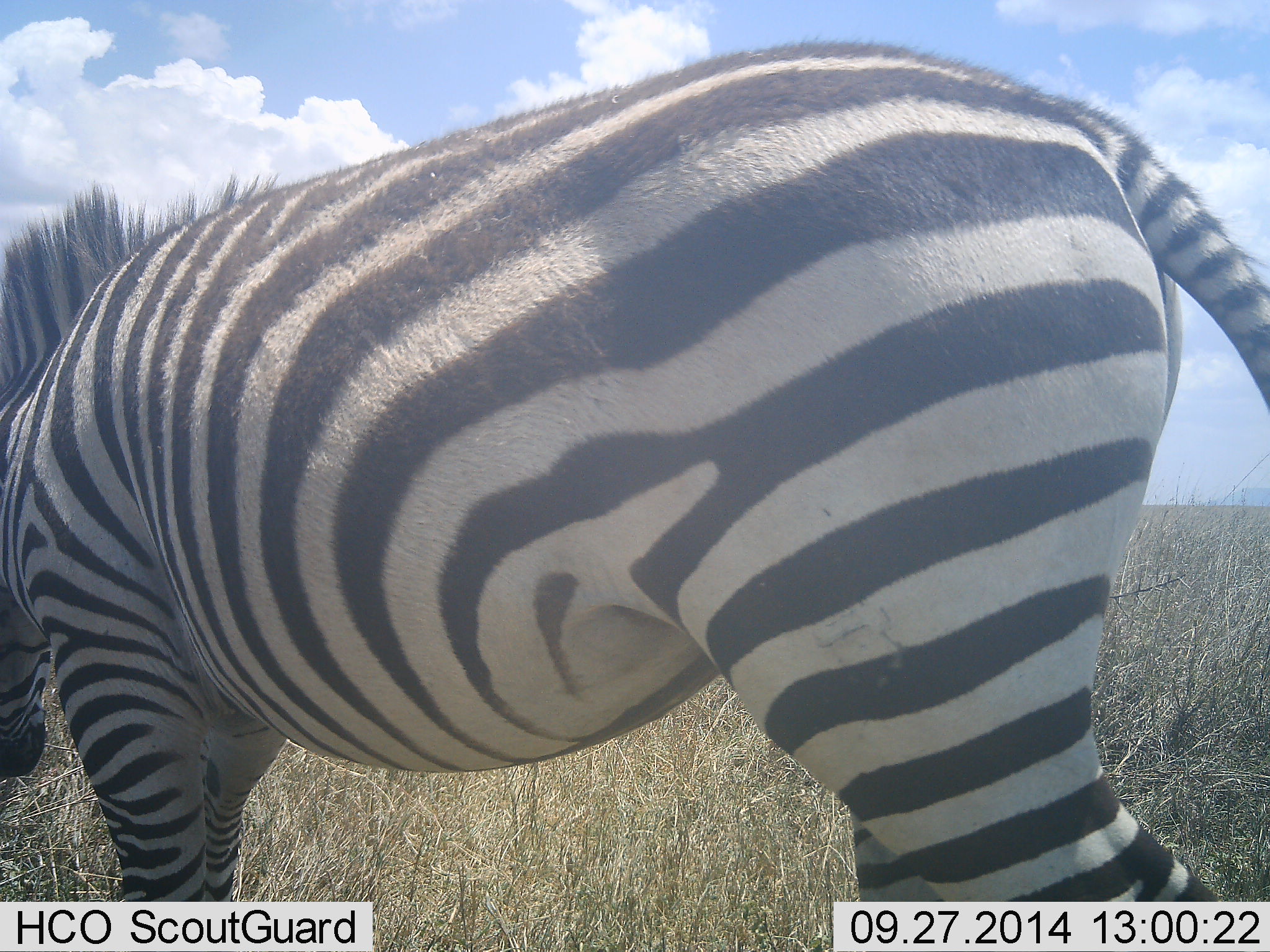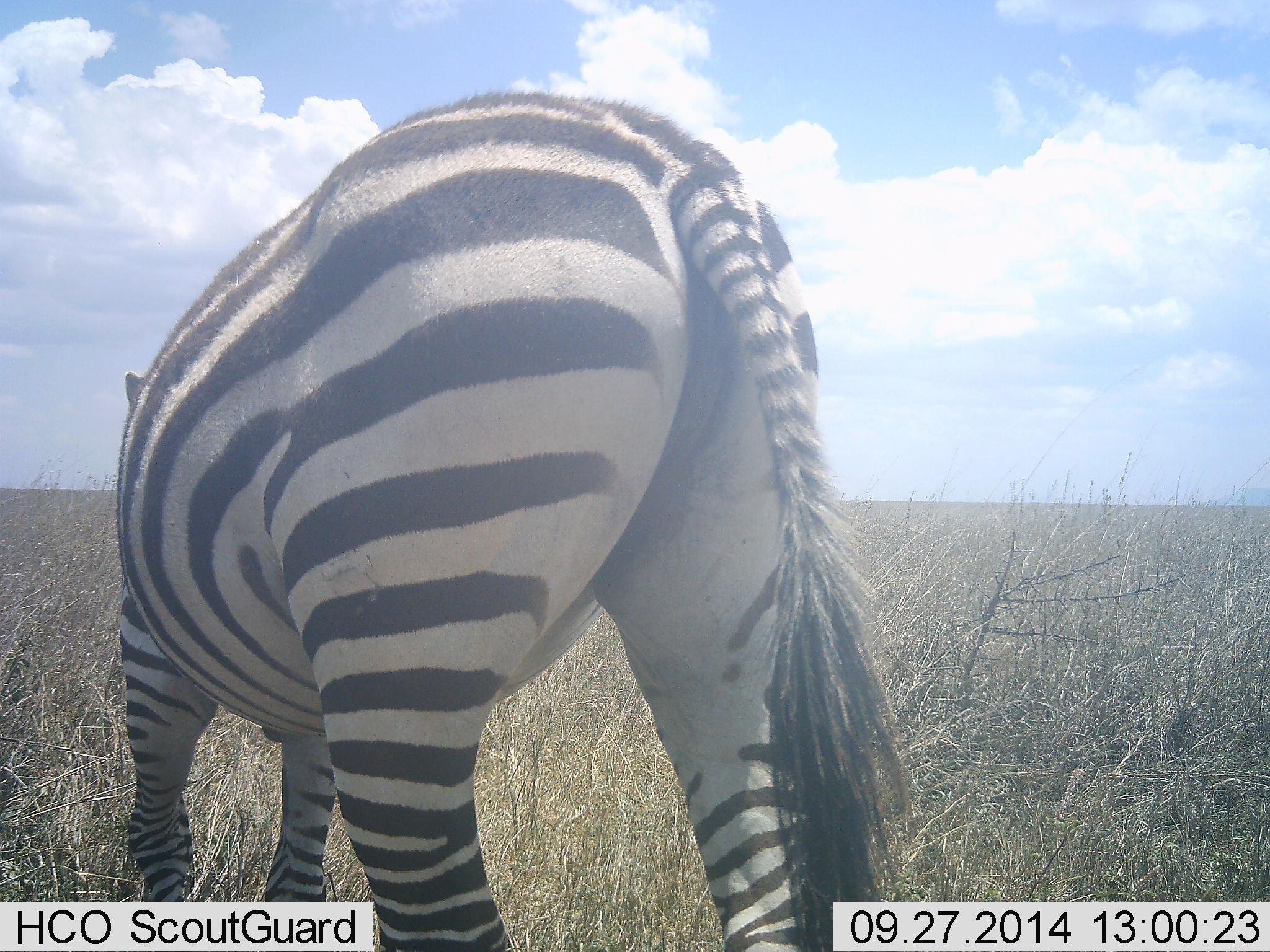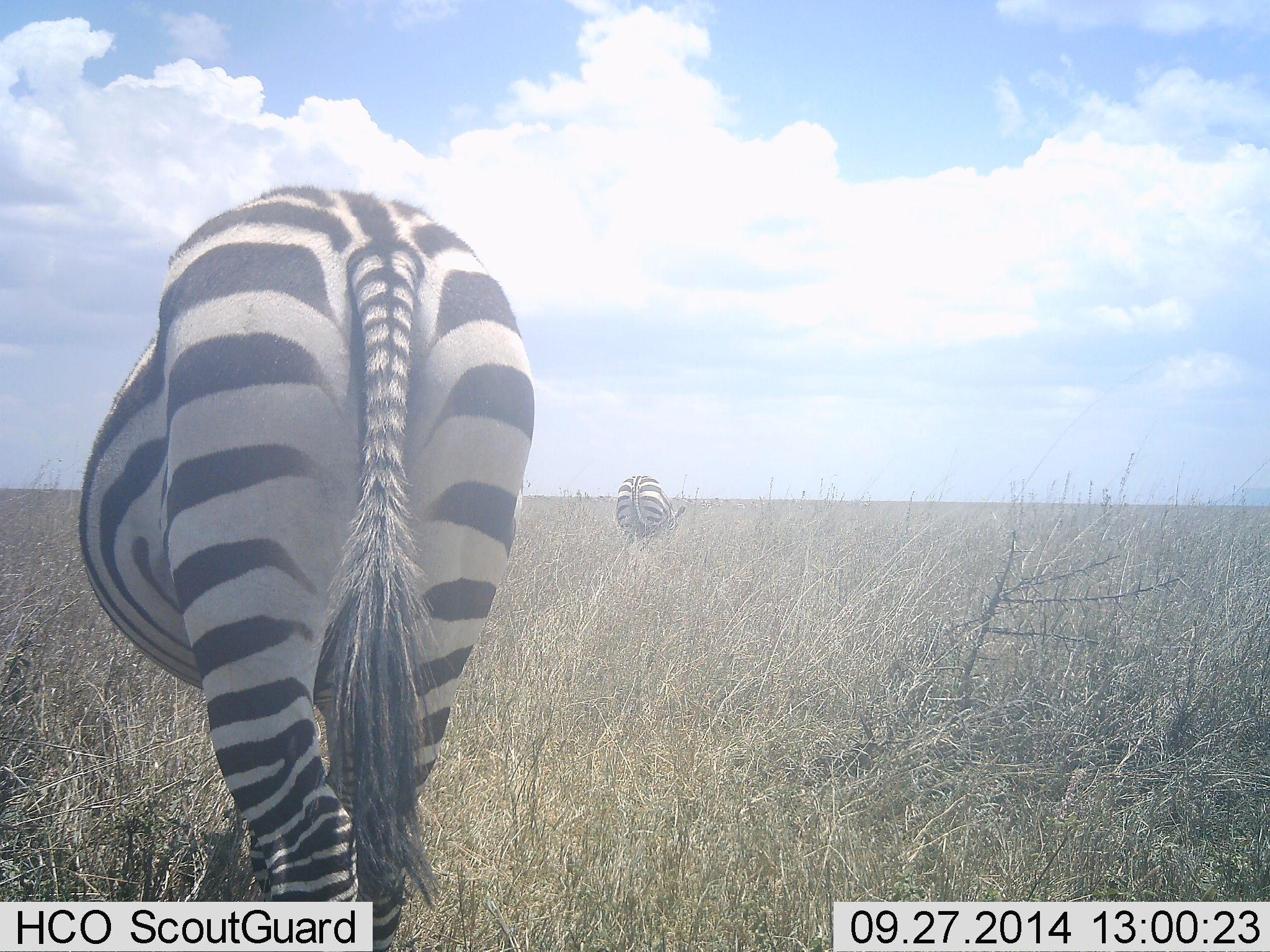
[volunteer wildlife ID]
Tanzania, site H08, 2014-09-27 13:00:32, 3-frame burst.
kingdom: Animalia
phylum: Chordata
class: Mammalia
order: Perissodactyla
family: Equidae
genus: Equus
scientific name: Equus quagga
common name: plains zebra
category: zebra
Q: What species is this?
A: Zebra (plains zebra) (Equus quagga).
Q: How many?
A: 2.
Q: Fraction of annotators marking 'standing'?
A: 30%.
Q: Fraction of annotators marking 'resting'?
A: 0%.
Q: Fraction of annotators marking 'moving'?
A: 70%.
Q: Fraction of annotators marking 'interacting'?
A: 0%.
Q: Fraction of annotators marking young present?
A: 0%.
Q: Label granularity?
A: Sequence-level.